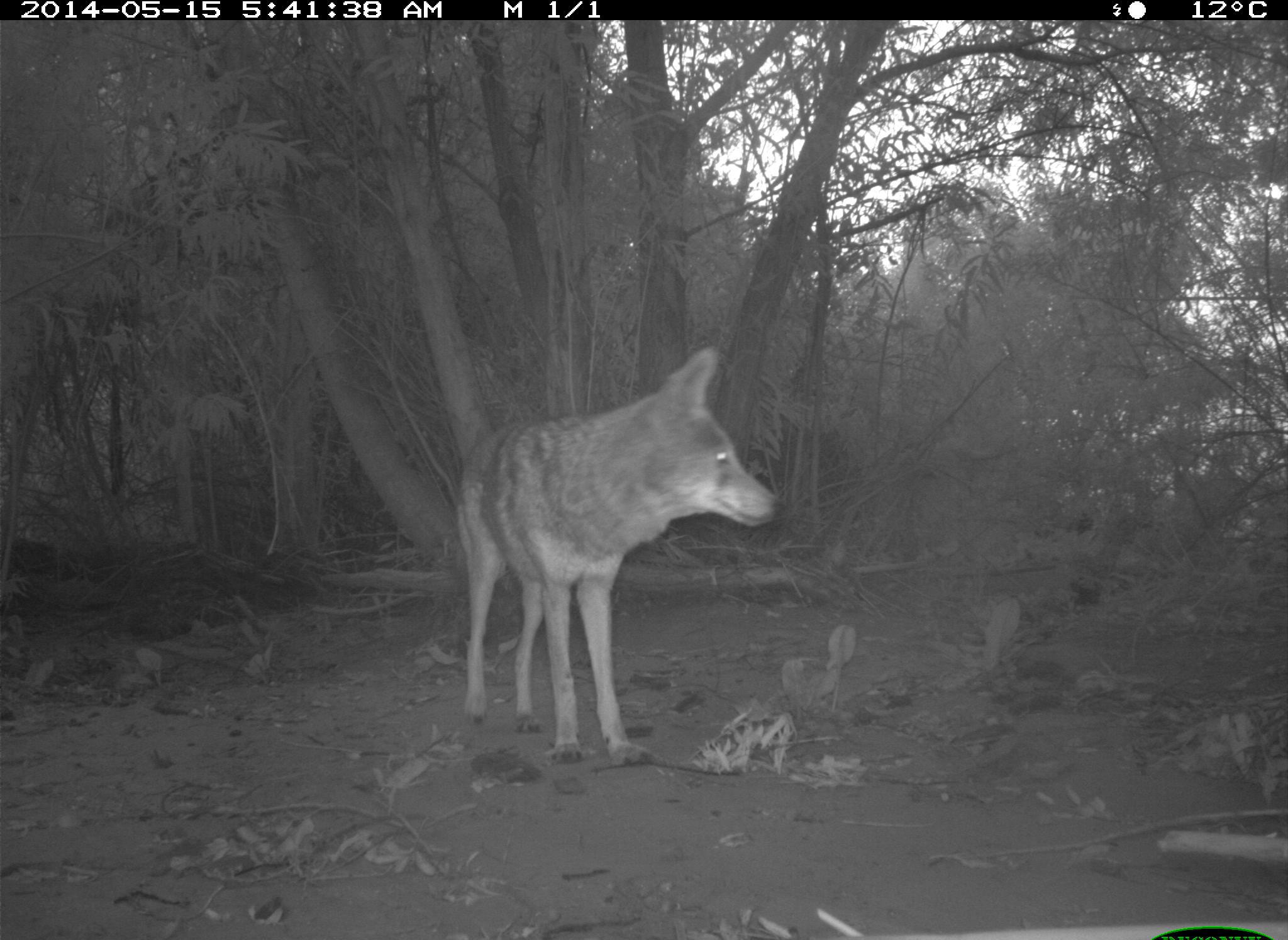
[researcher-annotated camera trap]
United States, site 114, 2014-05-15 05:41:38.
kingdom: Animalia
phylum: Chordata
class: Mammalia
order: Carnivora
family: Canidae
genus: Canis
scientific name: Canis latrans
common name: coyote